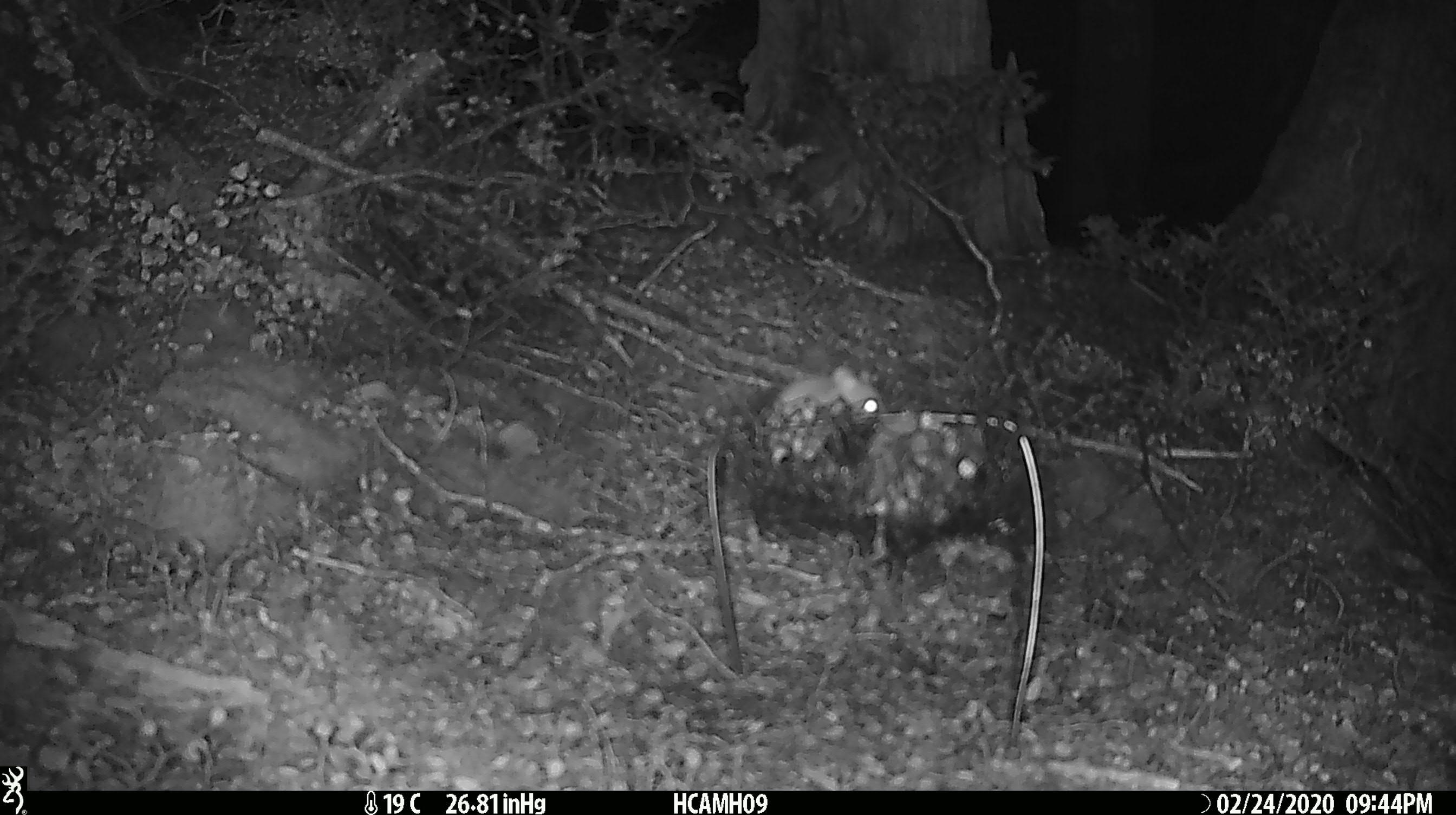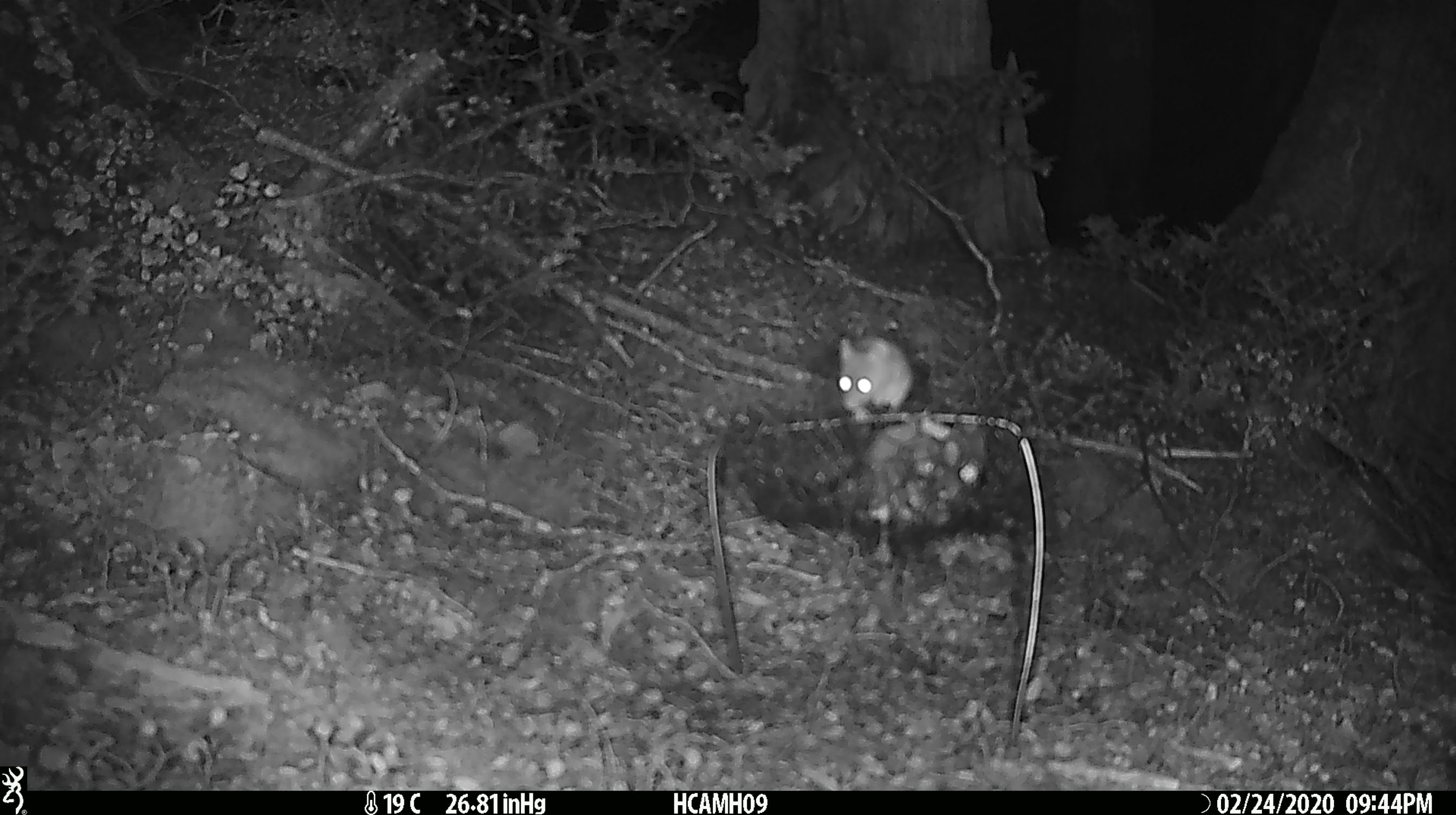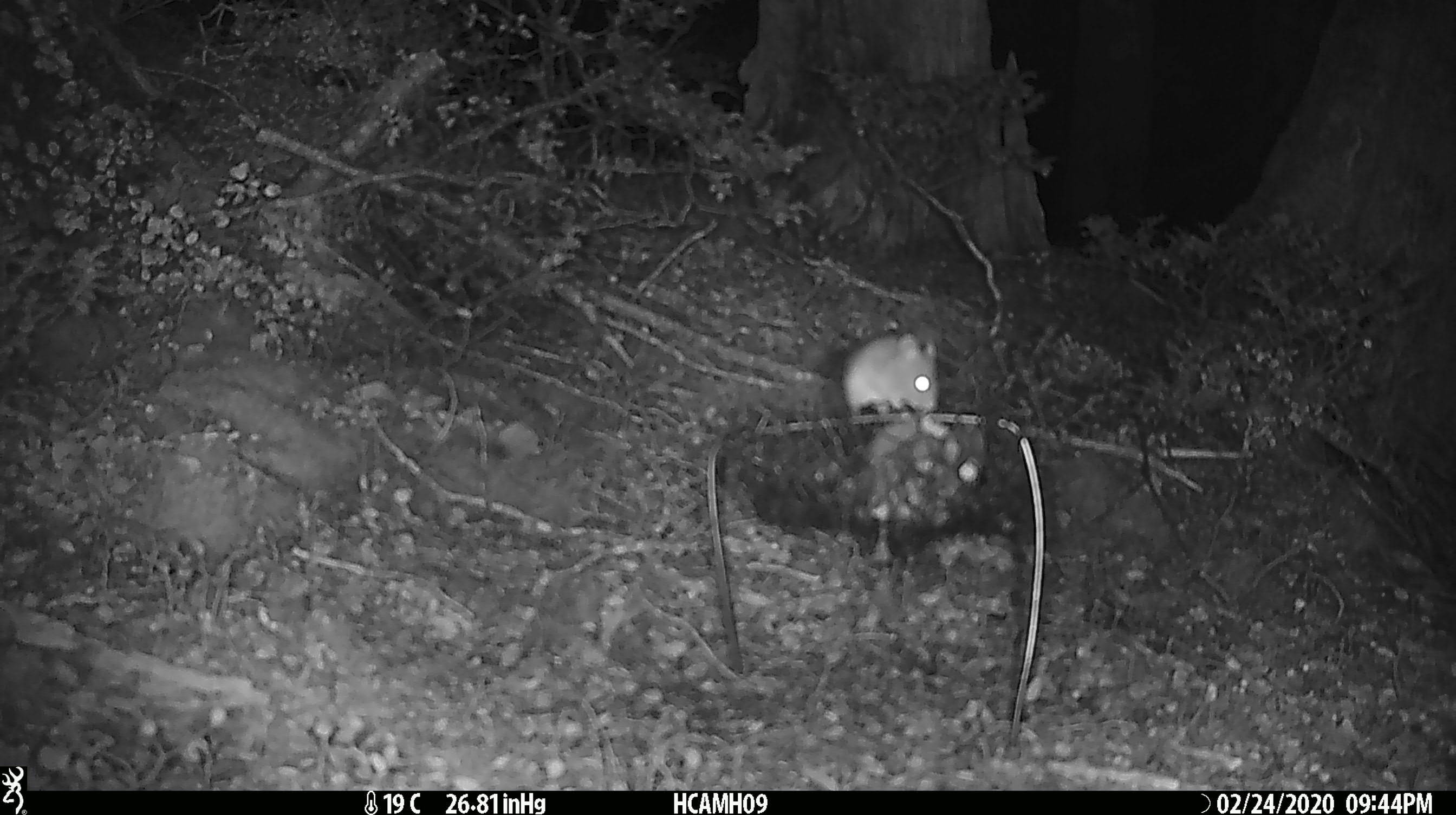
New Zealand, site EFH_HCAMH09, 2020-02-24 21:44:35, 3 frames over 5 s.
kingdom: Animalia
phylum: Chordata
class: Mammalia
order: Rodentia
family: Muridae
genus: Mus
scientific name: Mus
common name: mouse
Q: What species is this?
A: Mouse (Mus).